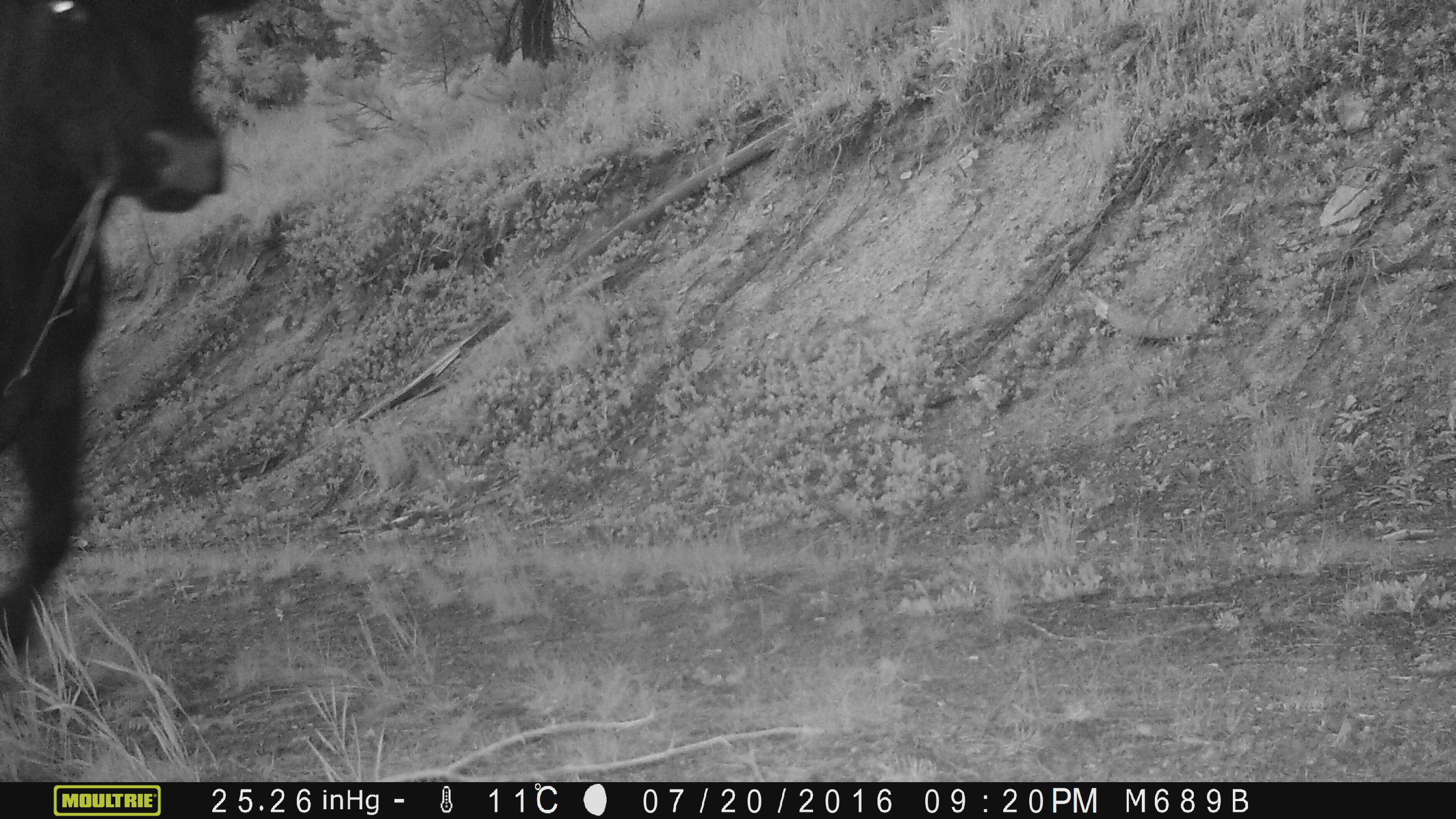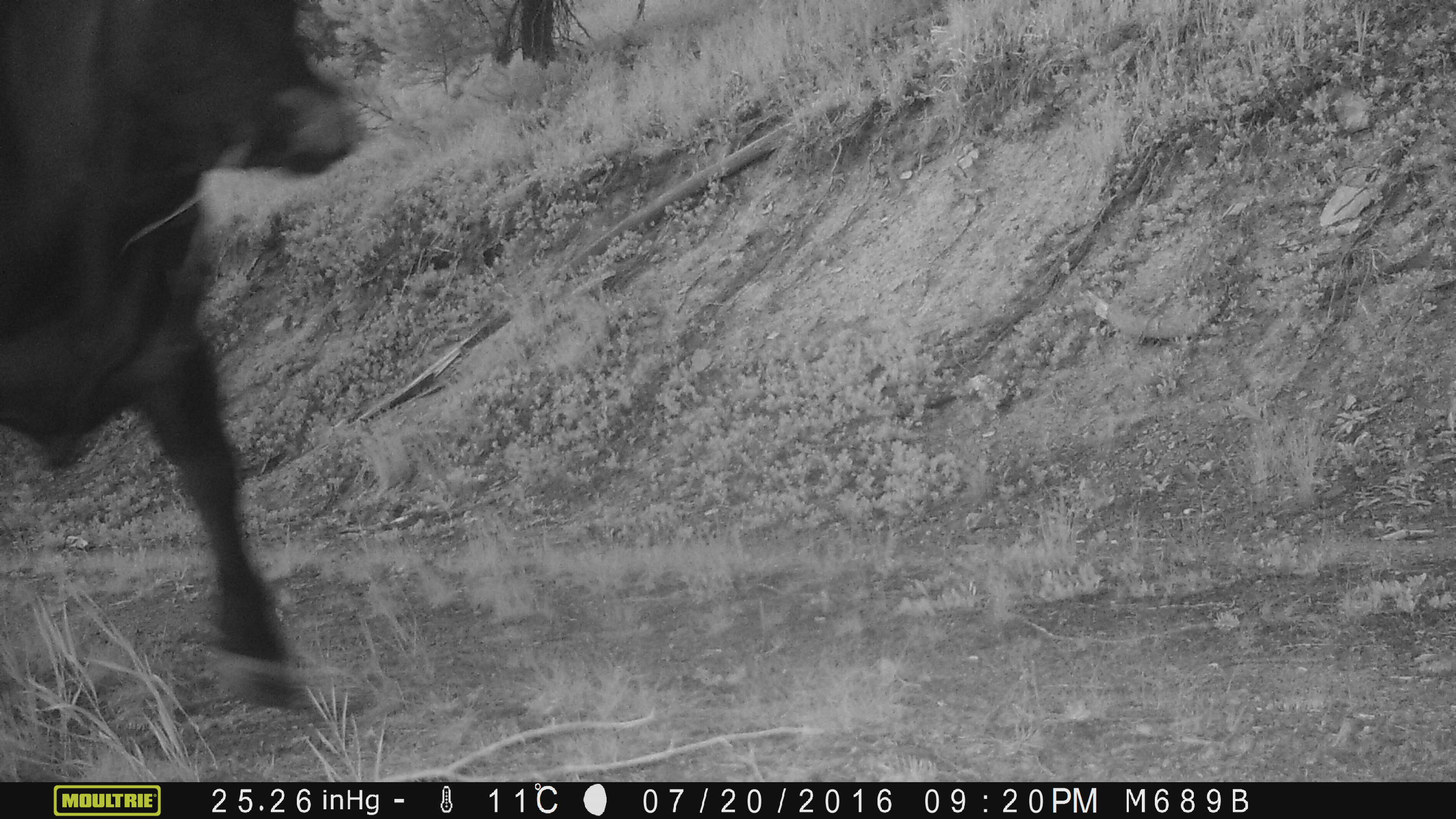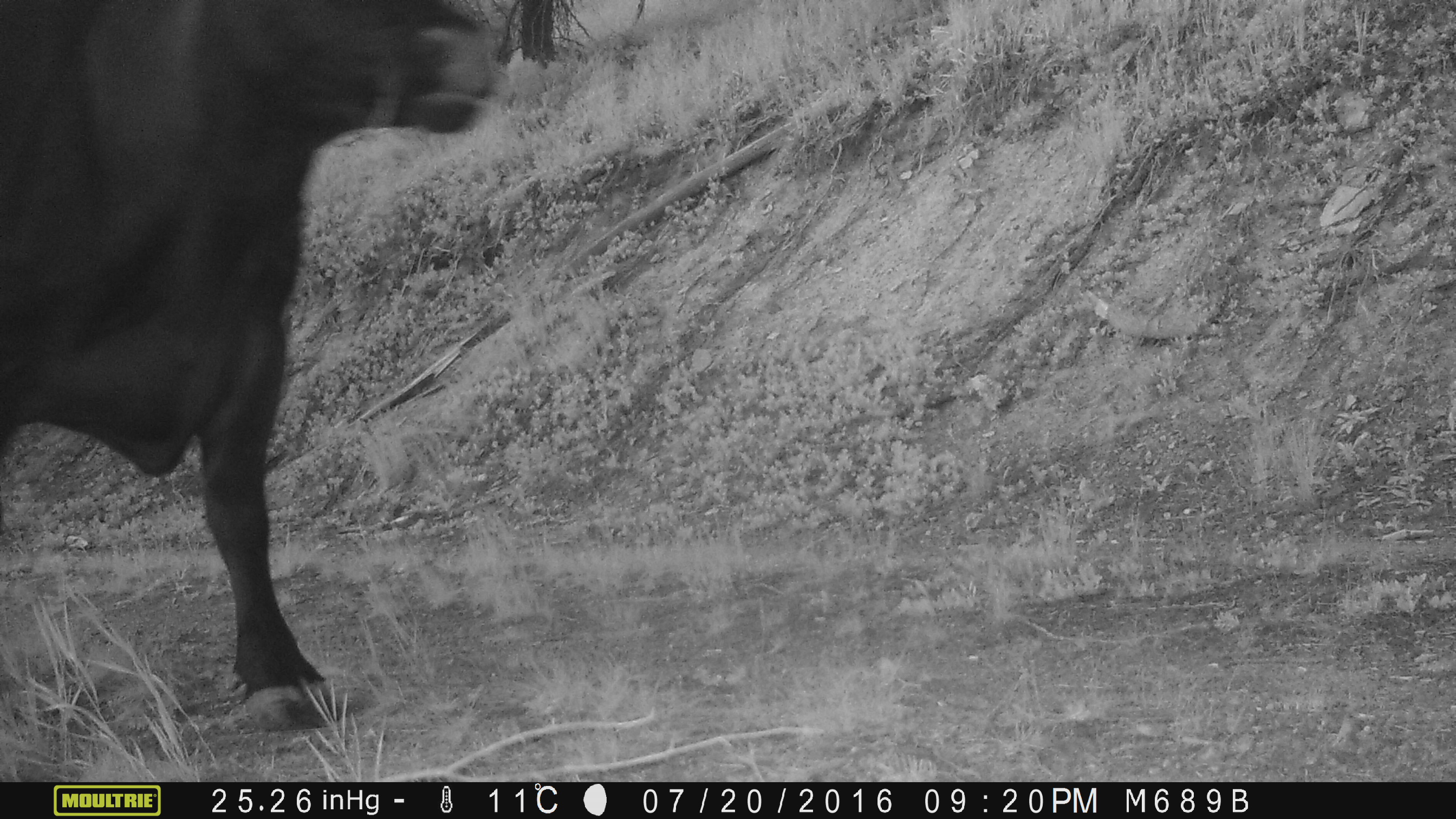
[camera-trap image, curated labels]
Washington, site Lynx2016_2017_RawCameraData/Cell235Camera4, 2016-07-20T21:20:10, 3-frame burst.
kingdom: Animalia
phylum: Chordata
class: Mammalia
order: Artiodactyla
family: Bovidae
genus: Bos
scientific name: Bos taurus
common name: domestic cattle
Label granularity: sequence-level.